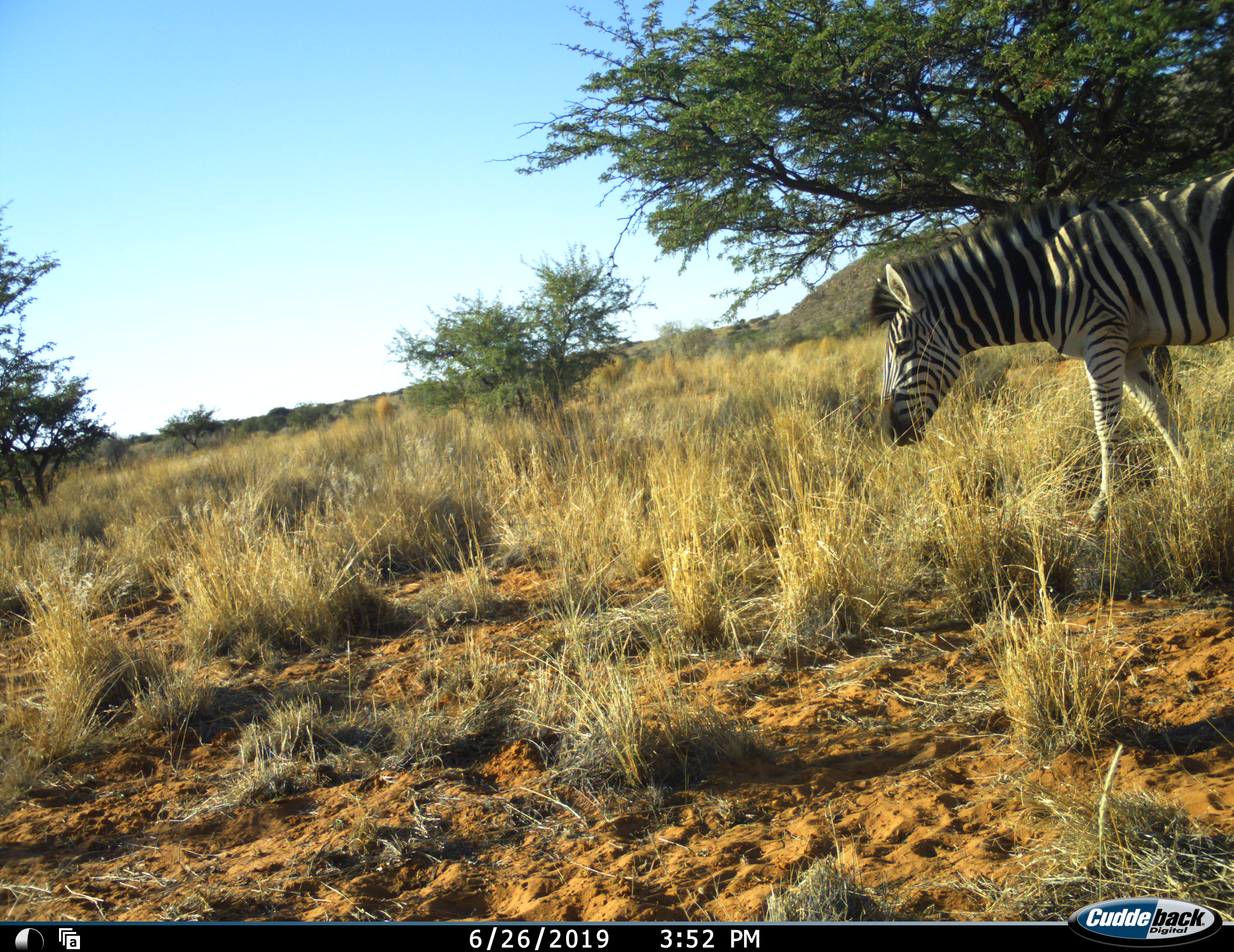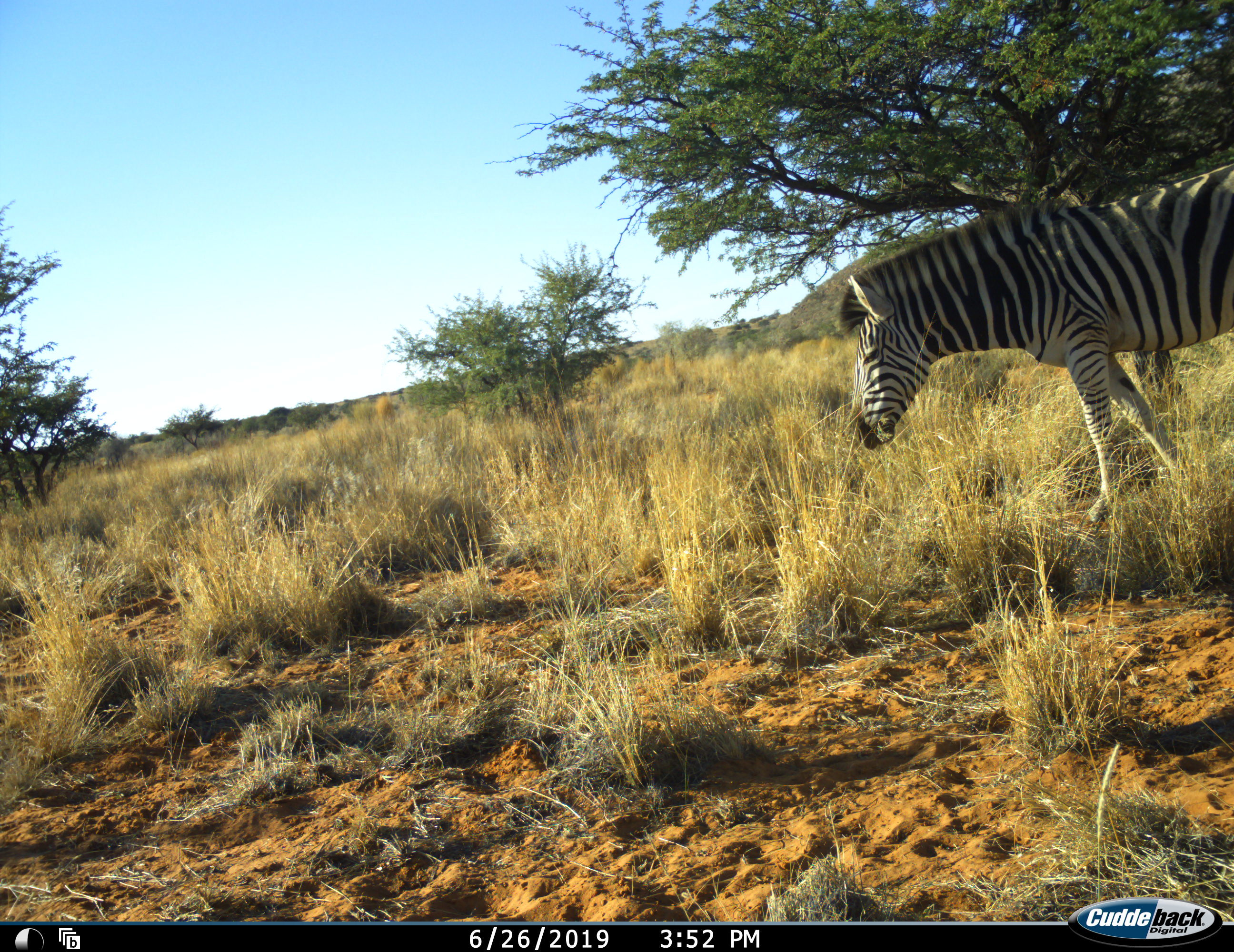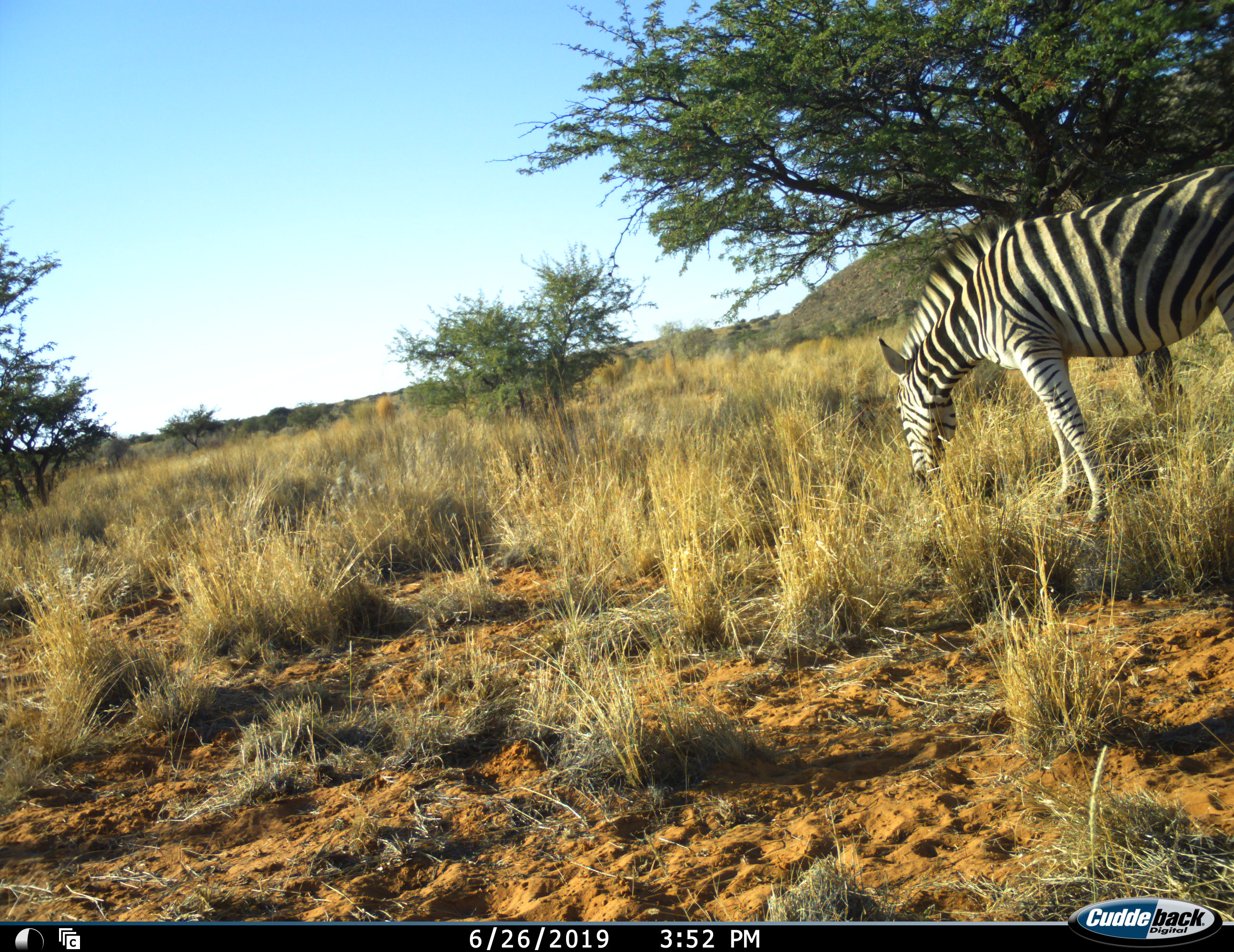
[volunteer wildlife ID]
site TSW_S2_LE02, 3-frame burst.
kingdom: Animalia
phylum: Chordata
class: Mammalia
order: Perissodactyla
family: Equidae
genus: Equus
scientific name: Equus quagga burchellii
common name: burchell's zebra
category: zebraburchells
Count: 1.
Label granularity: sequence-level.